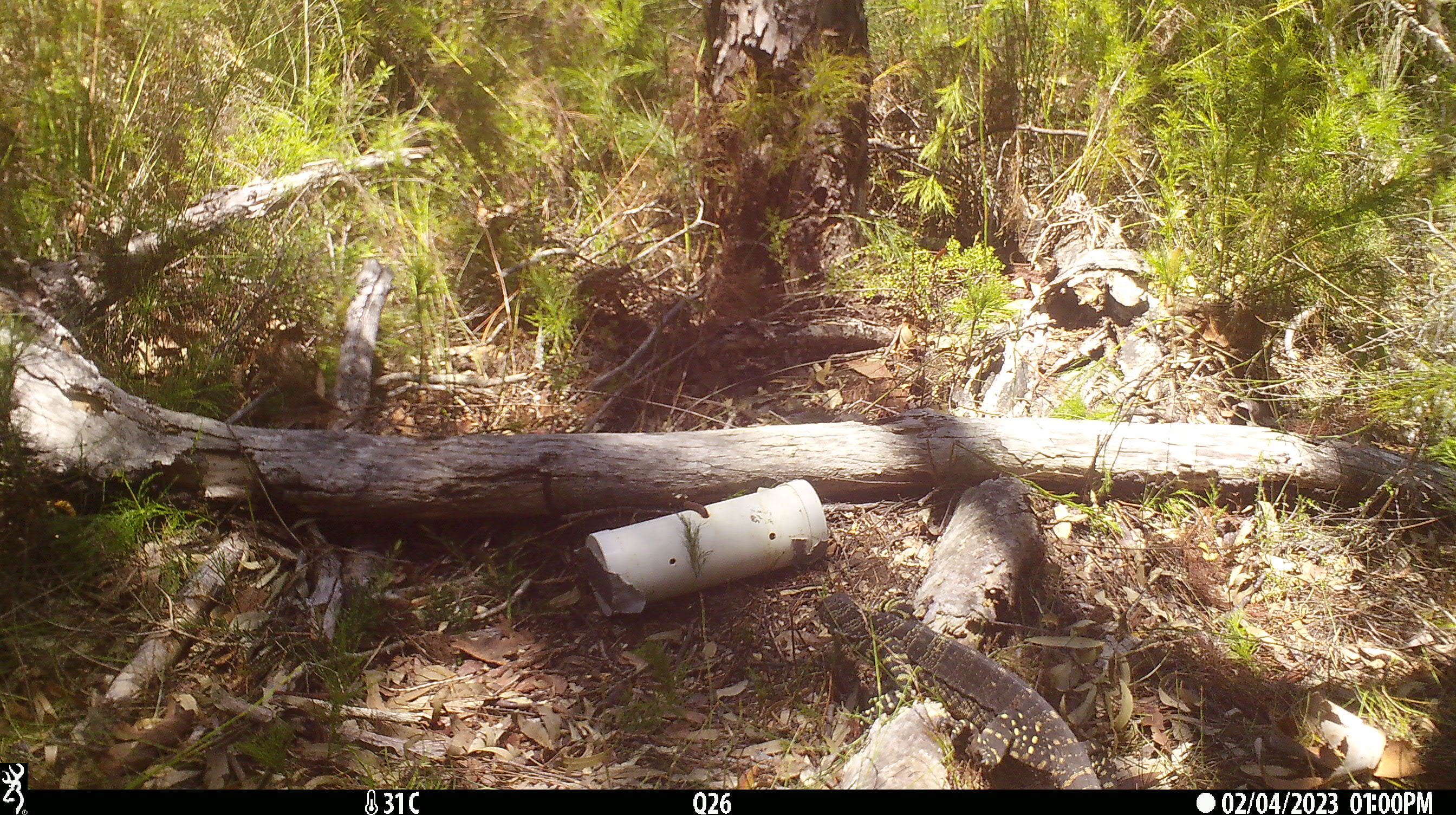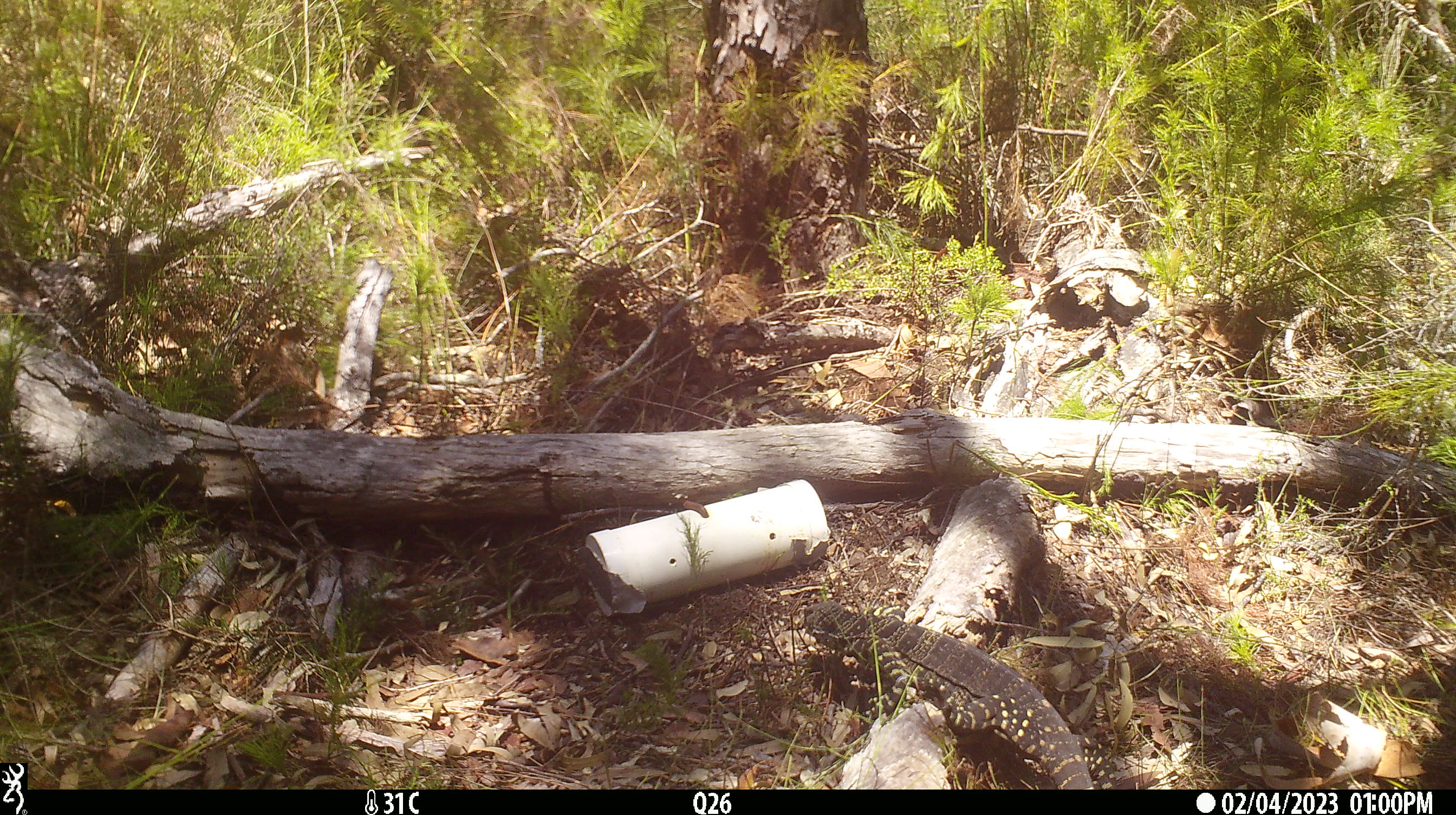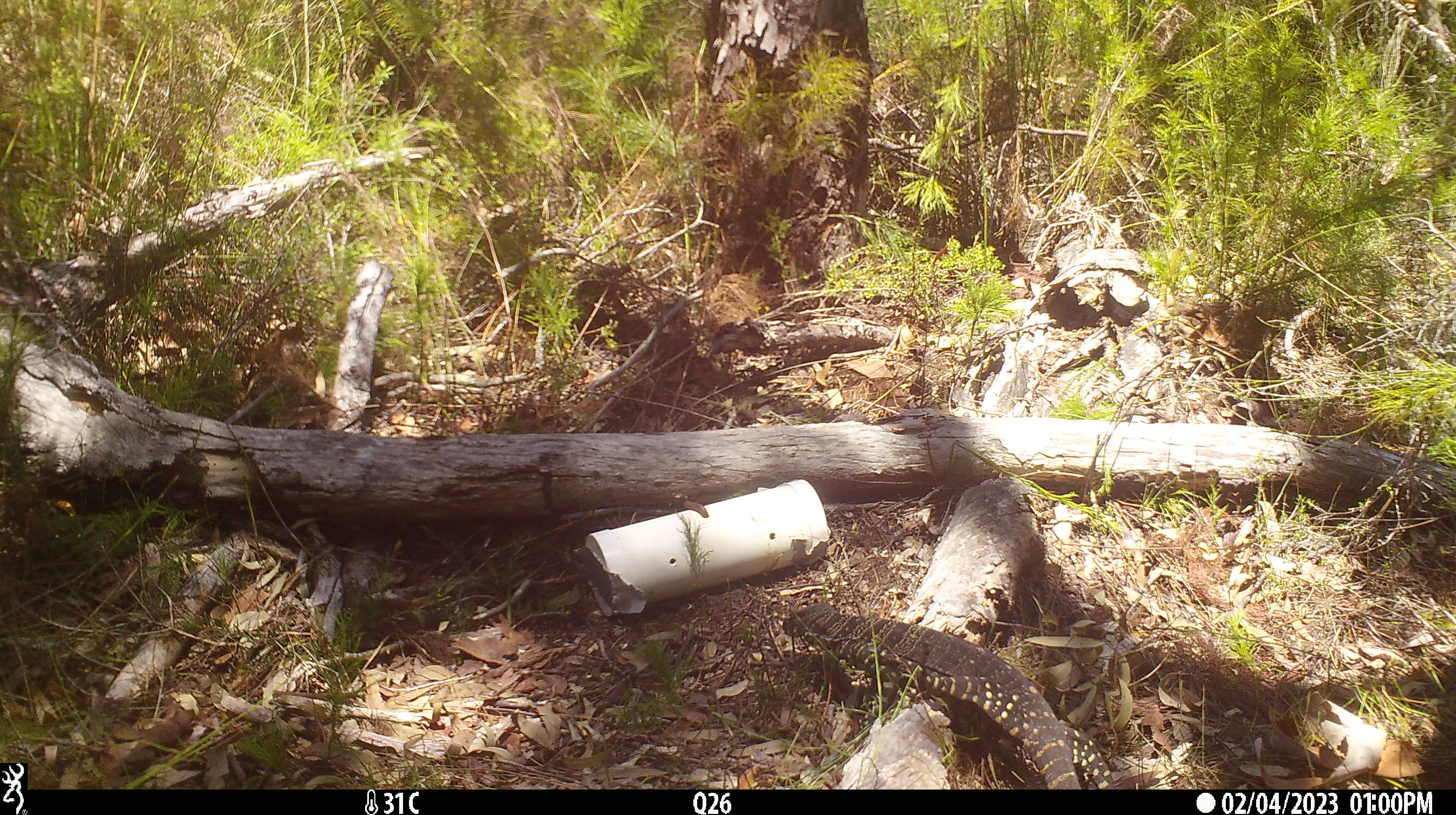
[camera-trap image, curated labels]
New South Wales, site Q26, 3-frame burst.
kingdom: Animalia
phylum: Chordata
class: Reptilia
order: Squamata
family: Varanidae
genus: Varanus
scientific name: Varanus varius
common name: lace monitor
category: goanna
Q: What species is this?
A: Goanna (lace monitor) (Varanus varius).